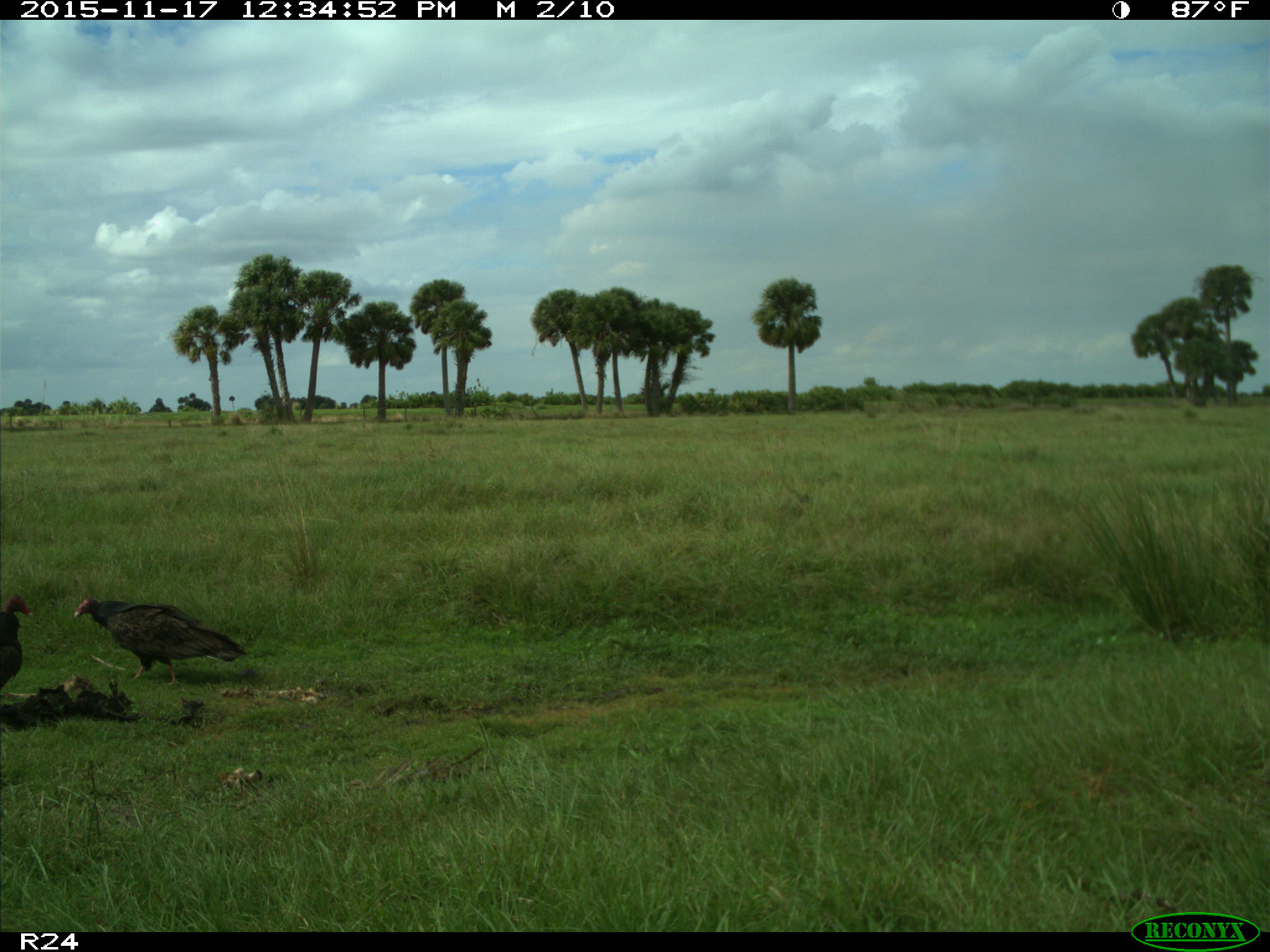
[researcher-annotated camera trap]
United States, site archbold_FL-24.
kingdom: Animalia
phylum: Chordata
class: Aves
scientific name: Aves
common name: birds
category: unidentified bird